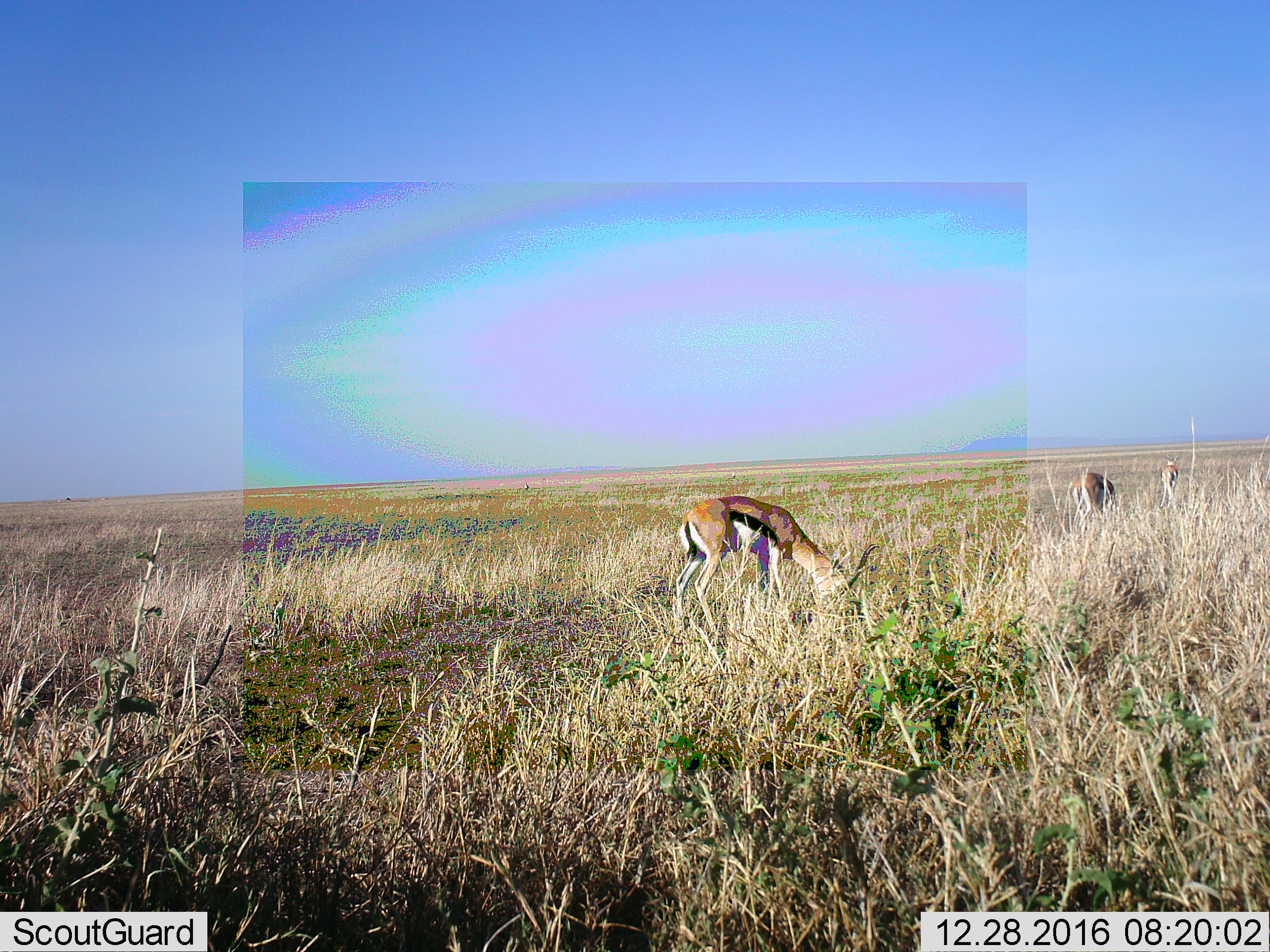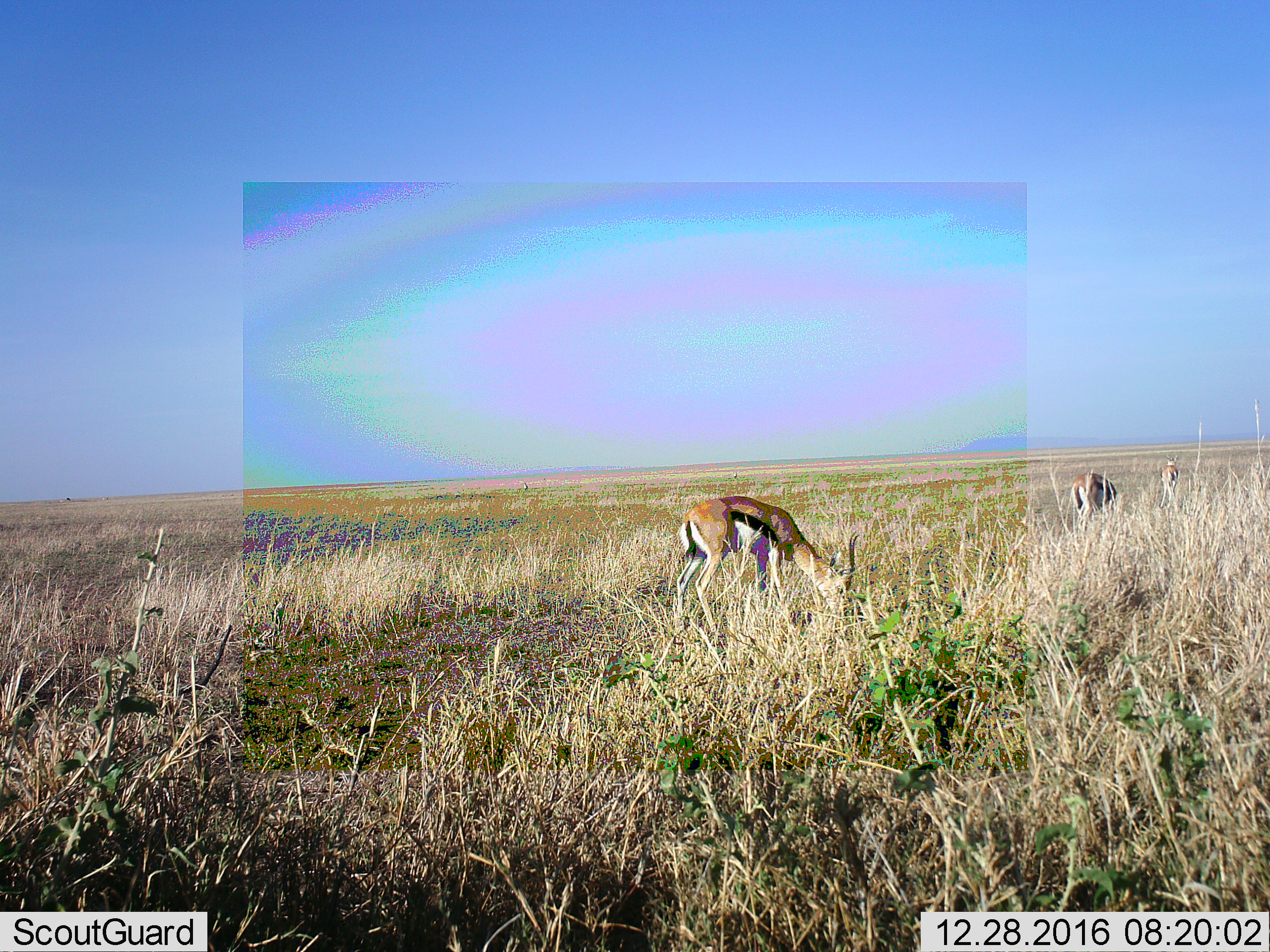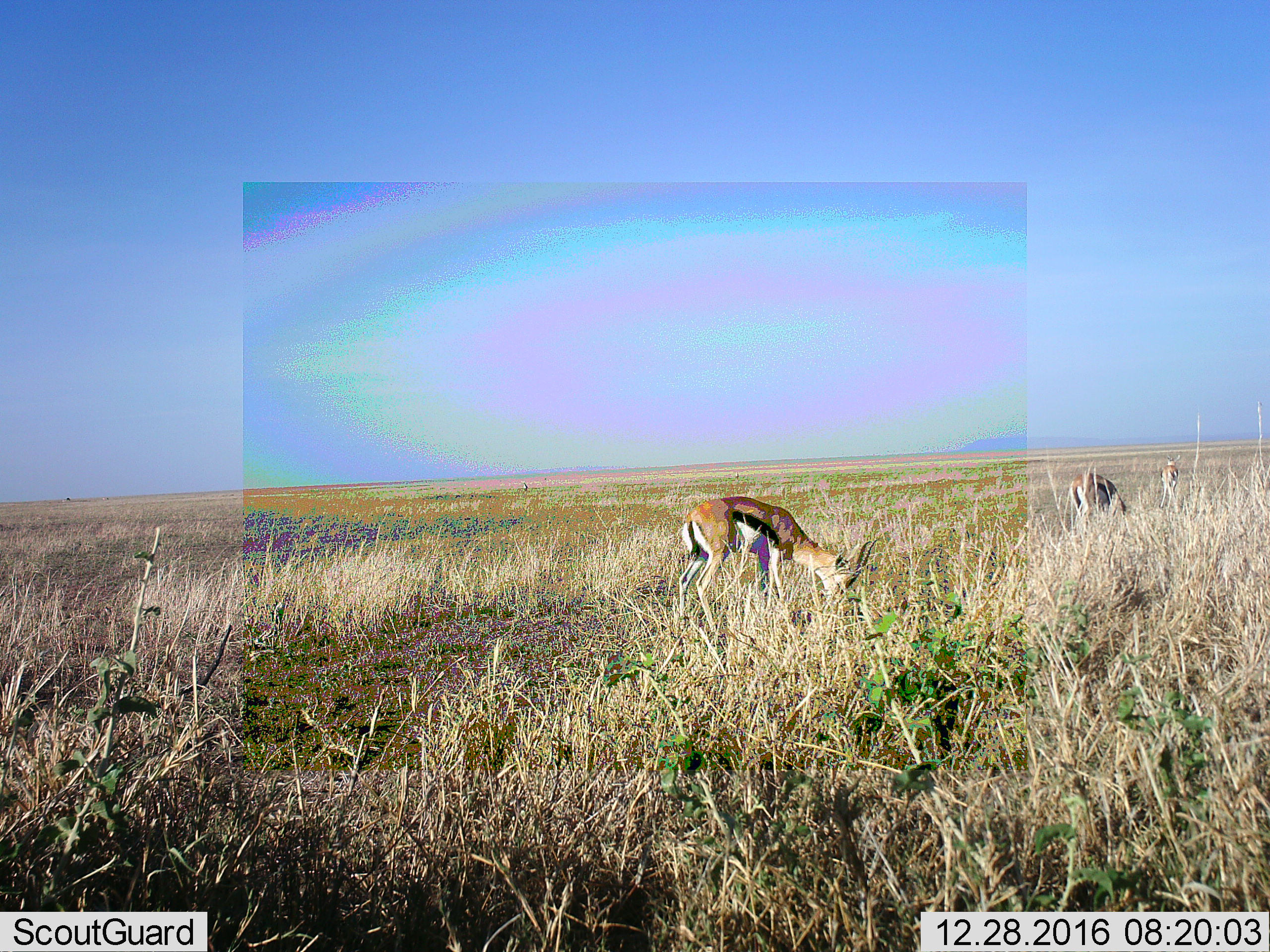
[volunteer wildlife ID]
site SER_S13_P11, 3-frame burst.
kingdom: Animalia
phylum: Chordata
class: Mammalia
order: Artiodactyla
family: Bovidae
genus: Eudorcas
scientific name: Eudorcas thomsonii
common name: thomson's gazelle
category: gazellethomsons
Gazellethomsons (thomson's gazelle) (Eudorcas thomsonii), count 3. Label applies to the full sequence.